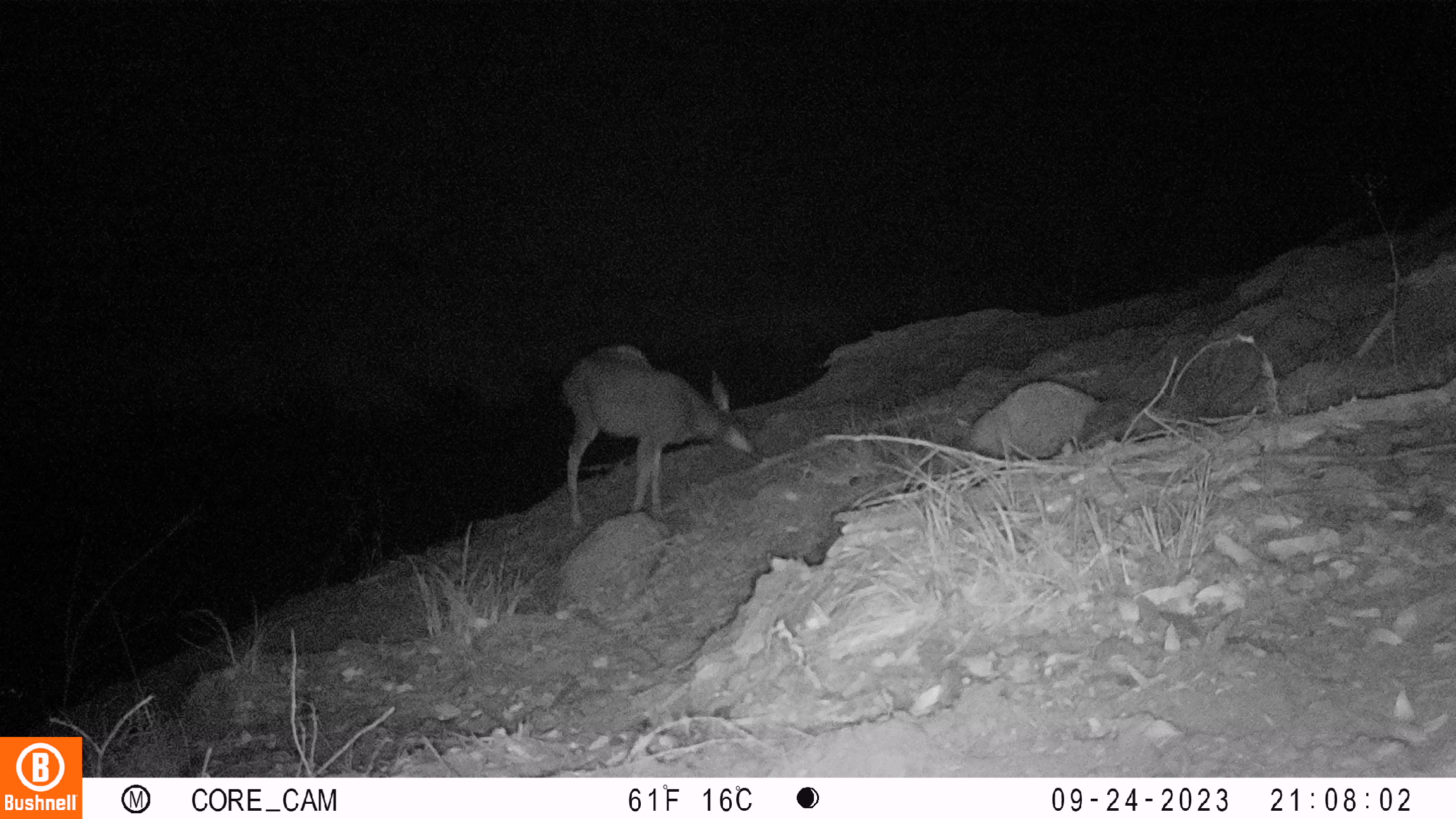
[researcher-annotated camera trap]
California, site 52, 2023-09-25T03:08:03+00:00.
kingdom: Animalia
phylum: Chordata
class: Mammalia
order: Artiodactyla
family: Cervidae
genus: Odocoileus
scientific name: Odocoileus hemionus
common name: mule deer